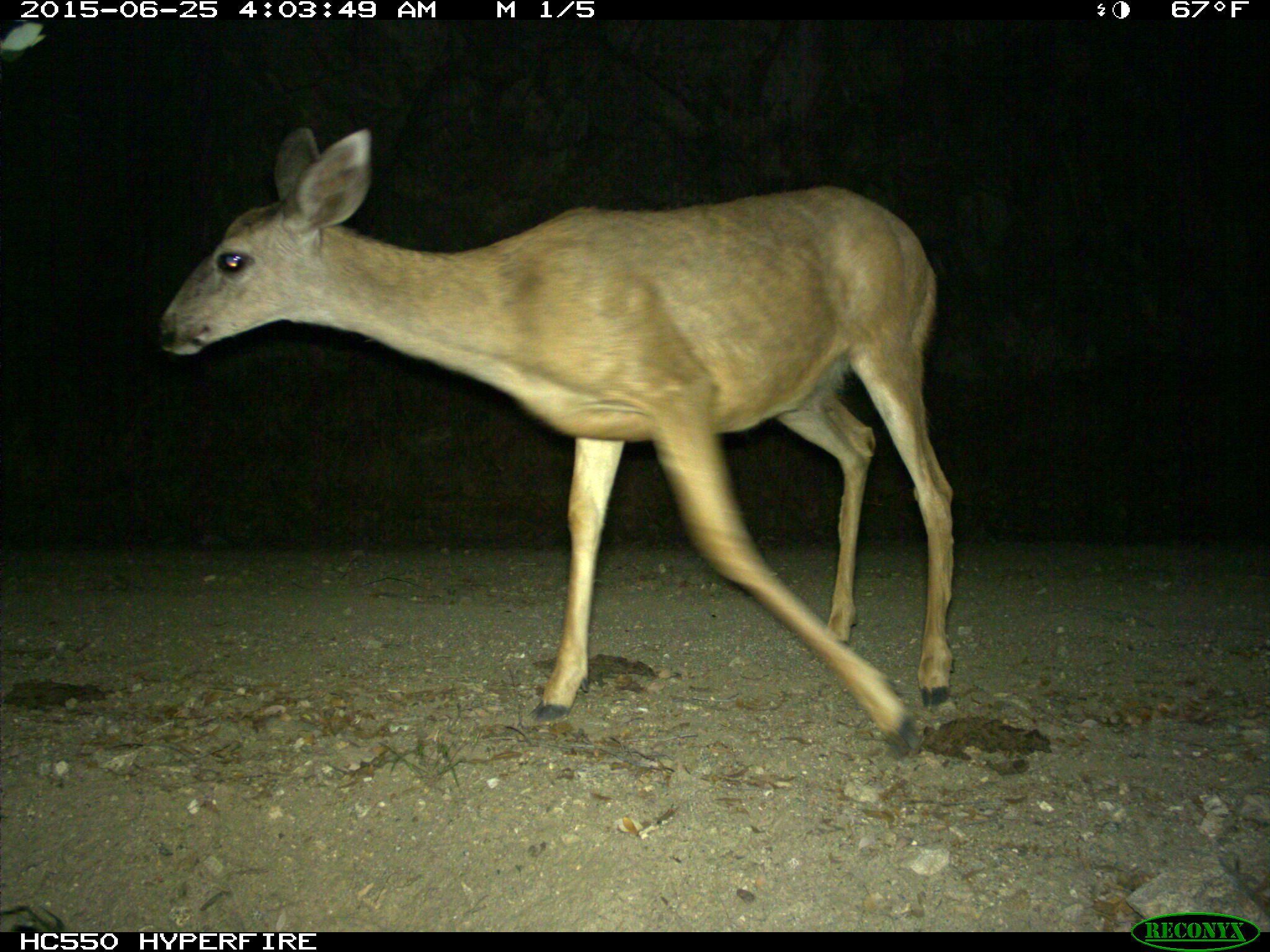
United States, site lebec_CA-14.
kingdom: Animalia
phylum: Chordata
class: Mammalia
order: Artiodactyla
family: Cervidae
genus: Odocoileus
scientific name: Odocoileus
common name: deer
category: unidentified deer